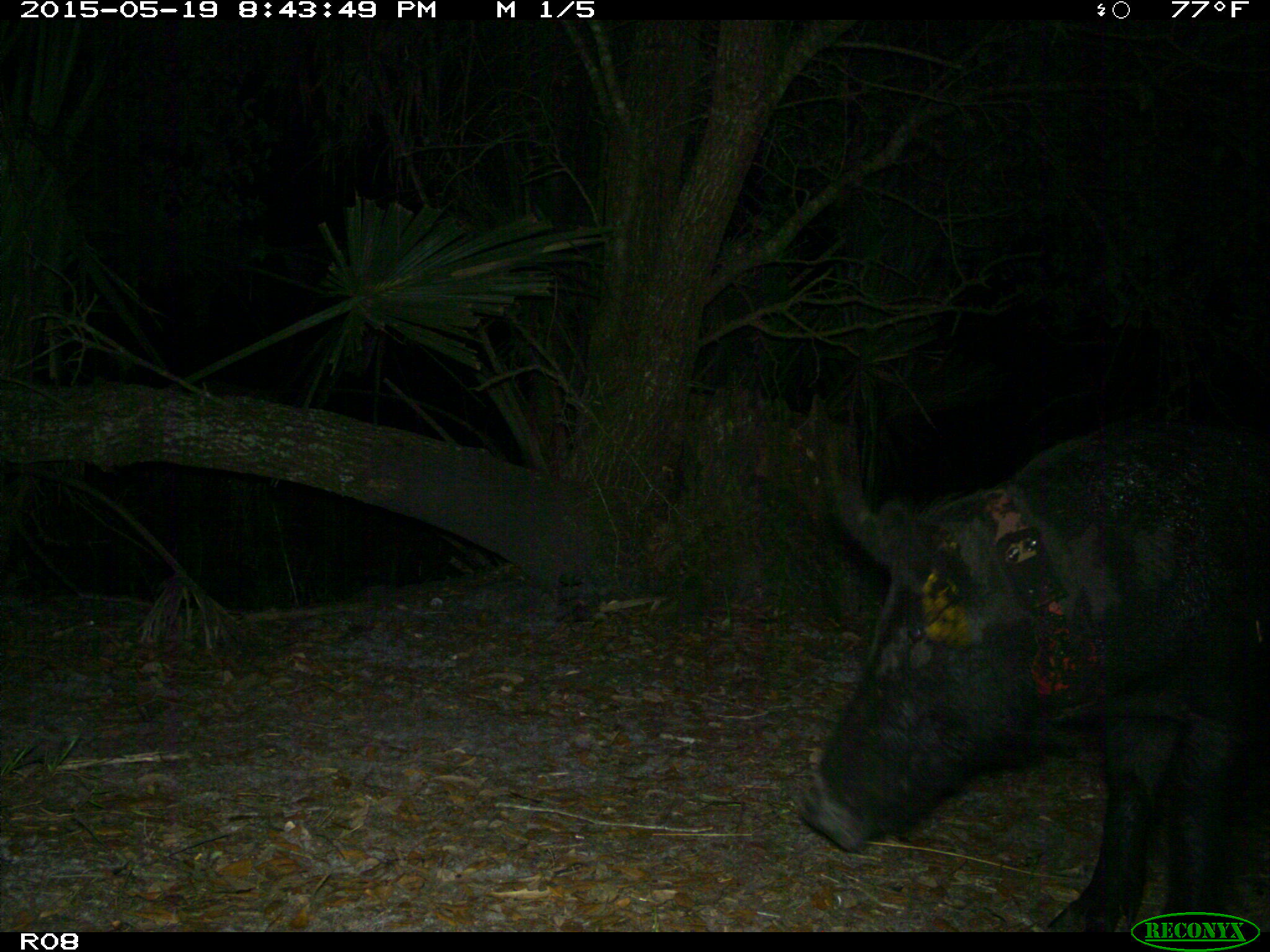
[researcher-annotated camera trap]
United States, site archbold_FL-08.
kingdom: Animalia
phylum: Chordata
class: Mammalia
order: Artiodactyla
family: Suidae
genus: Sus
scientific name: Sus scrofa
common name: wild boar